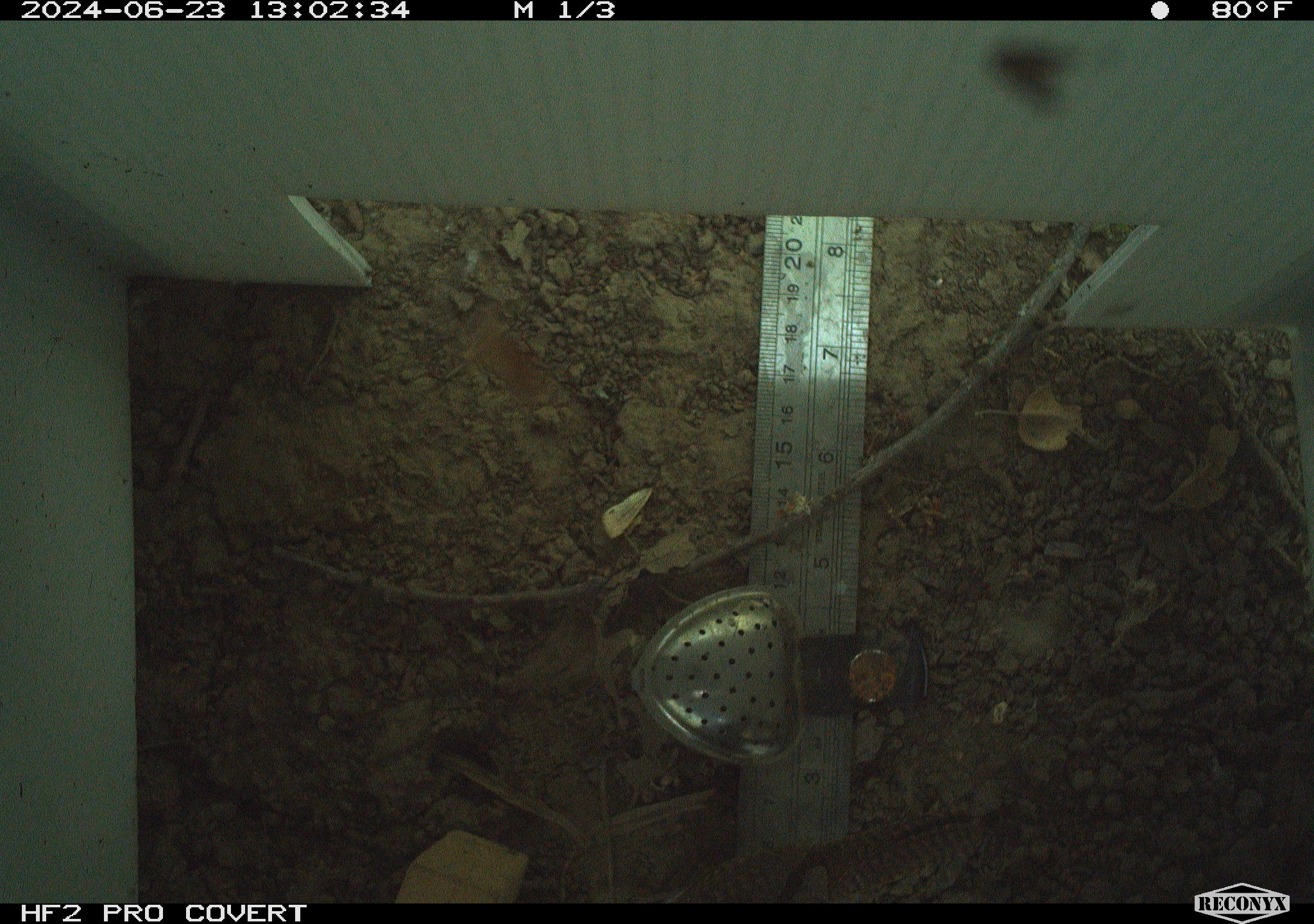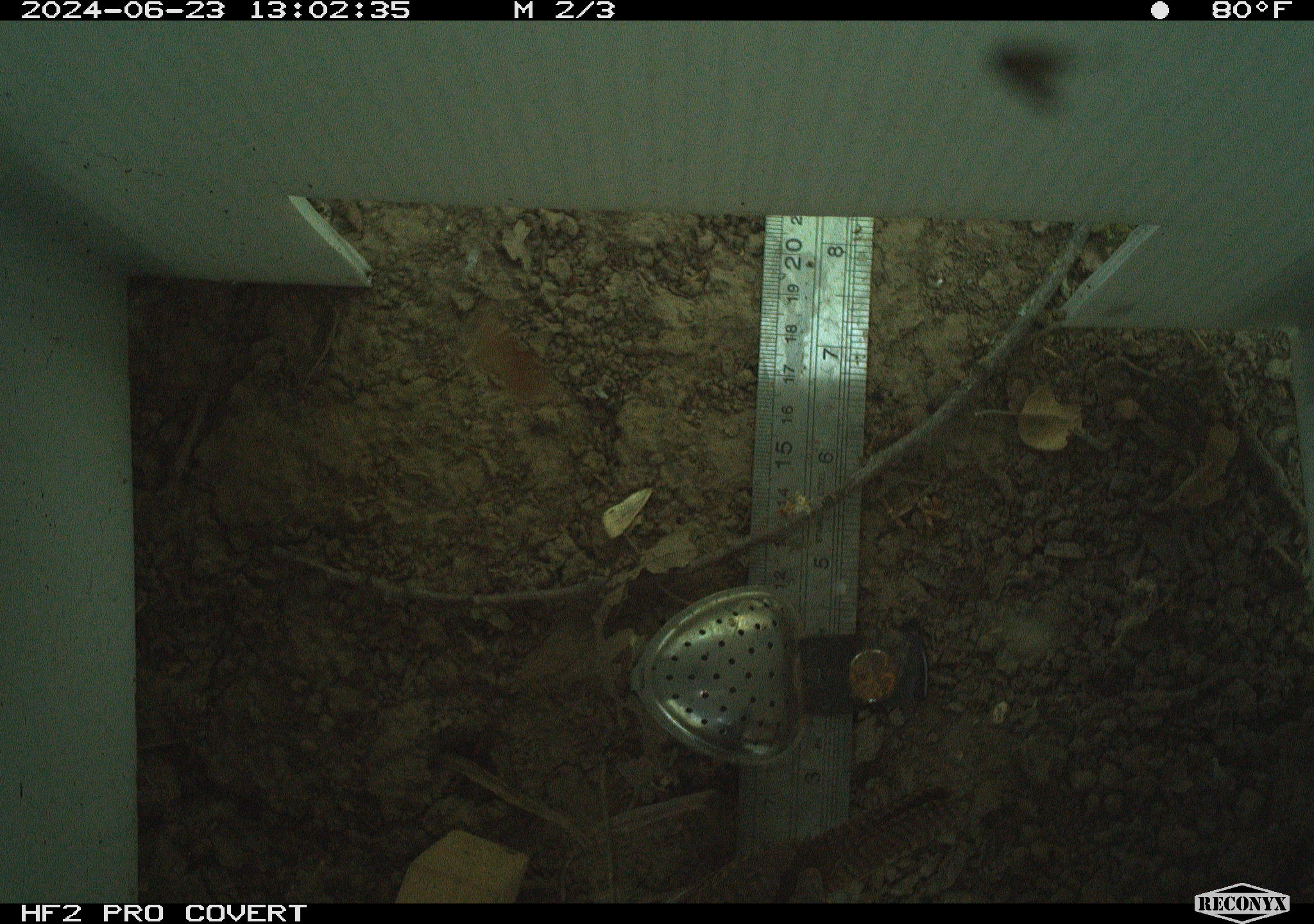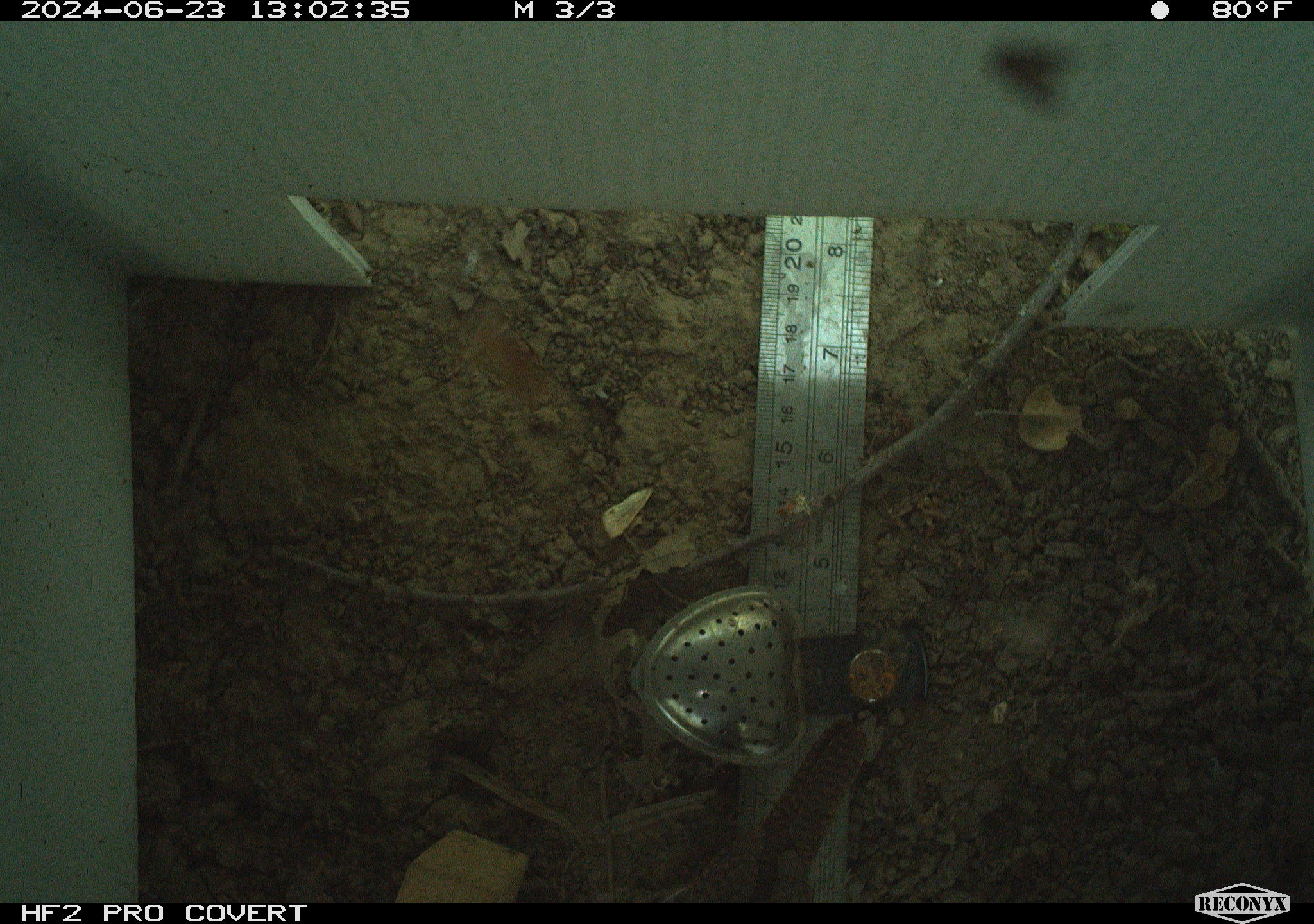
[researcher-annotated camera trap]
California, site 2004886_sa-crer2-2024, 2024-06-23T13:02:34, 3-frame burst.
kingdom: Animalia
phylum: Chordata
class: Aves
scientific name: Aves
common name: bird